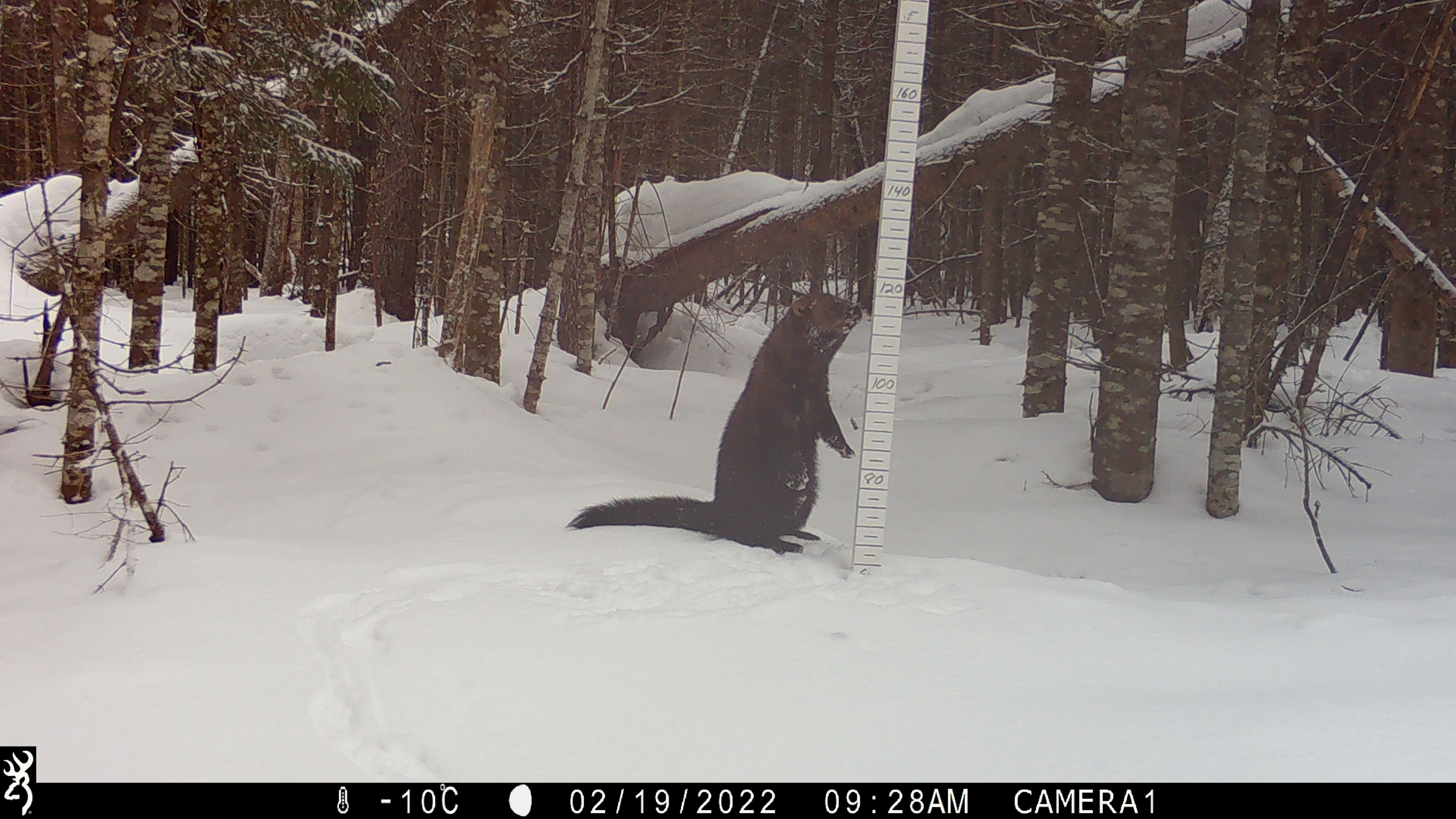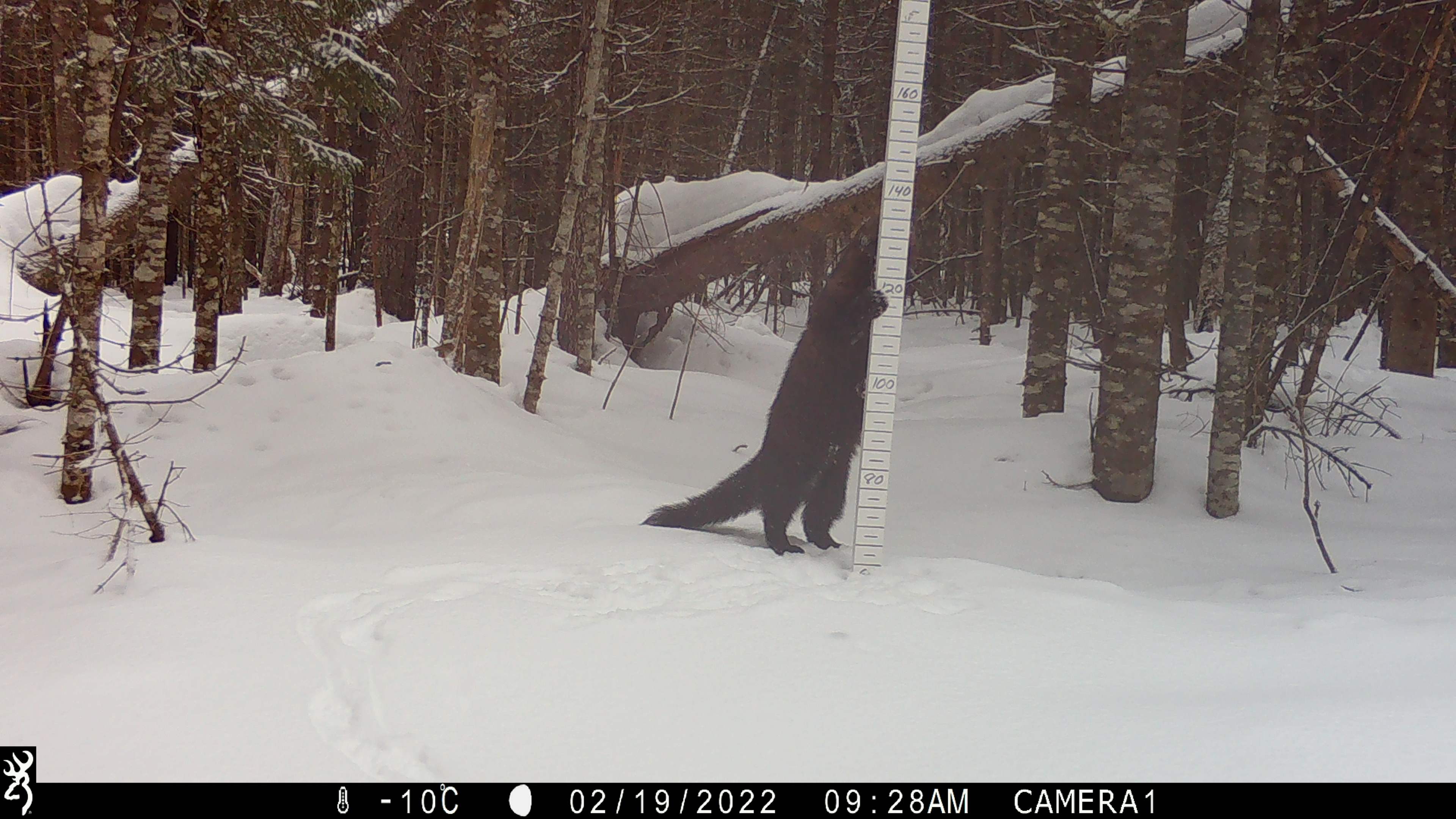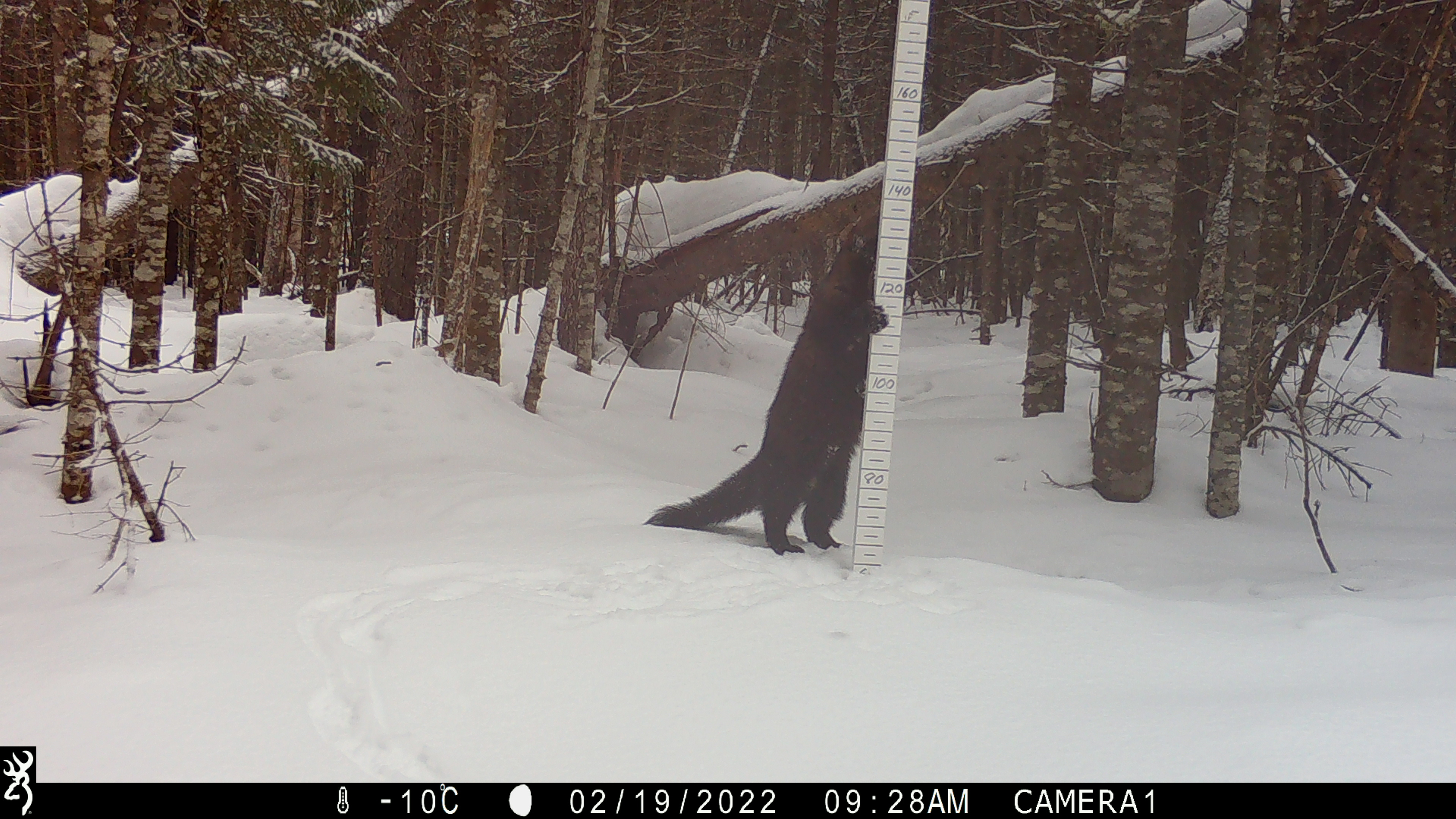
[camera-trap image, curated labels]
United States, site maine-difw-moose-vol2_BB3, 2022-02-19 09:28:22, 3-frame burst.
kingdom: Animalia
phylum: Chordata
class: Mammalia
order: Carnivora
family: Mustelidae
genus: Pekania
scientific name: Pekania pennanti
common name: fisher